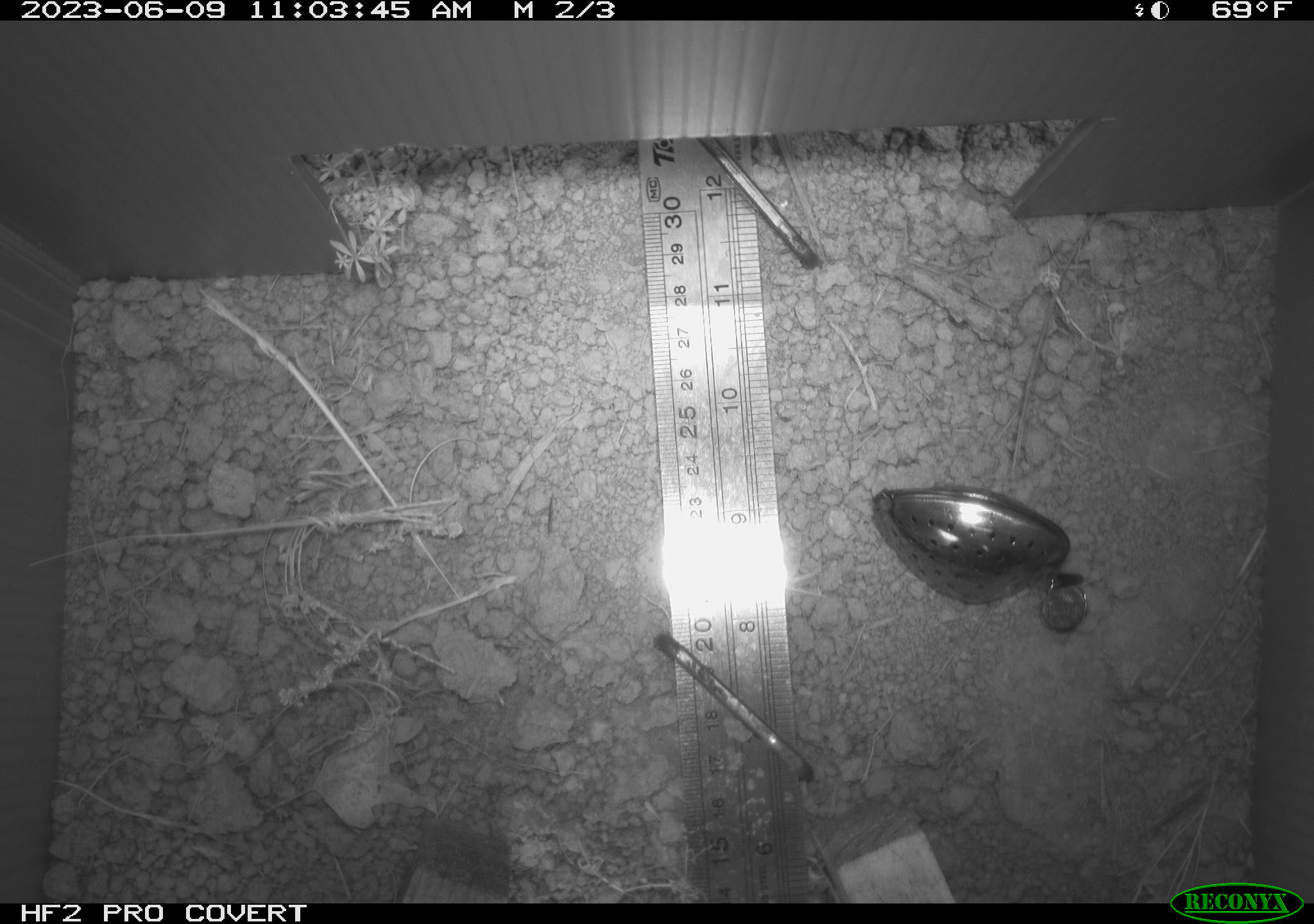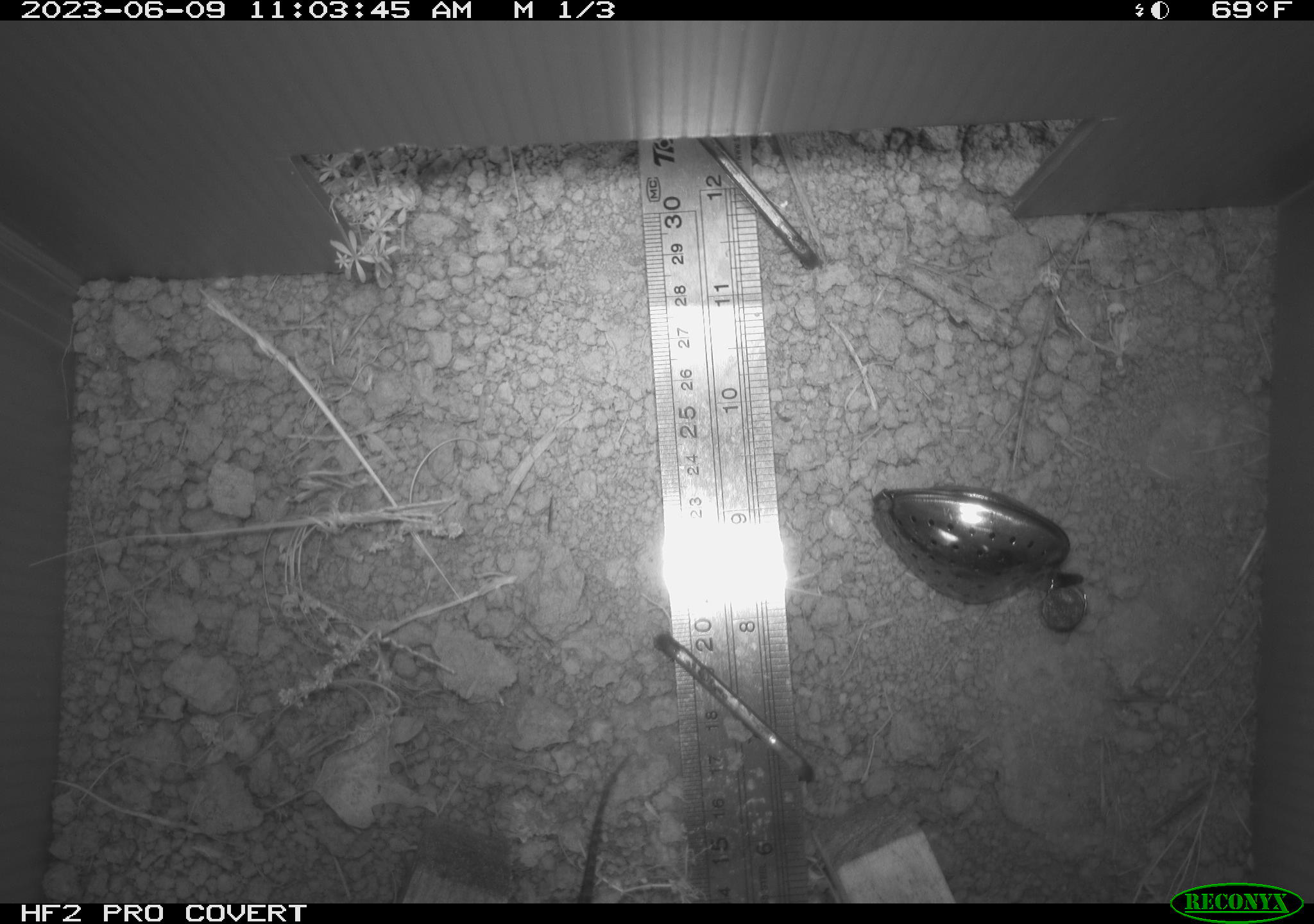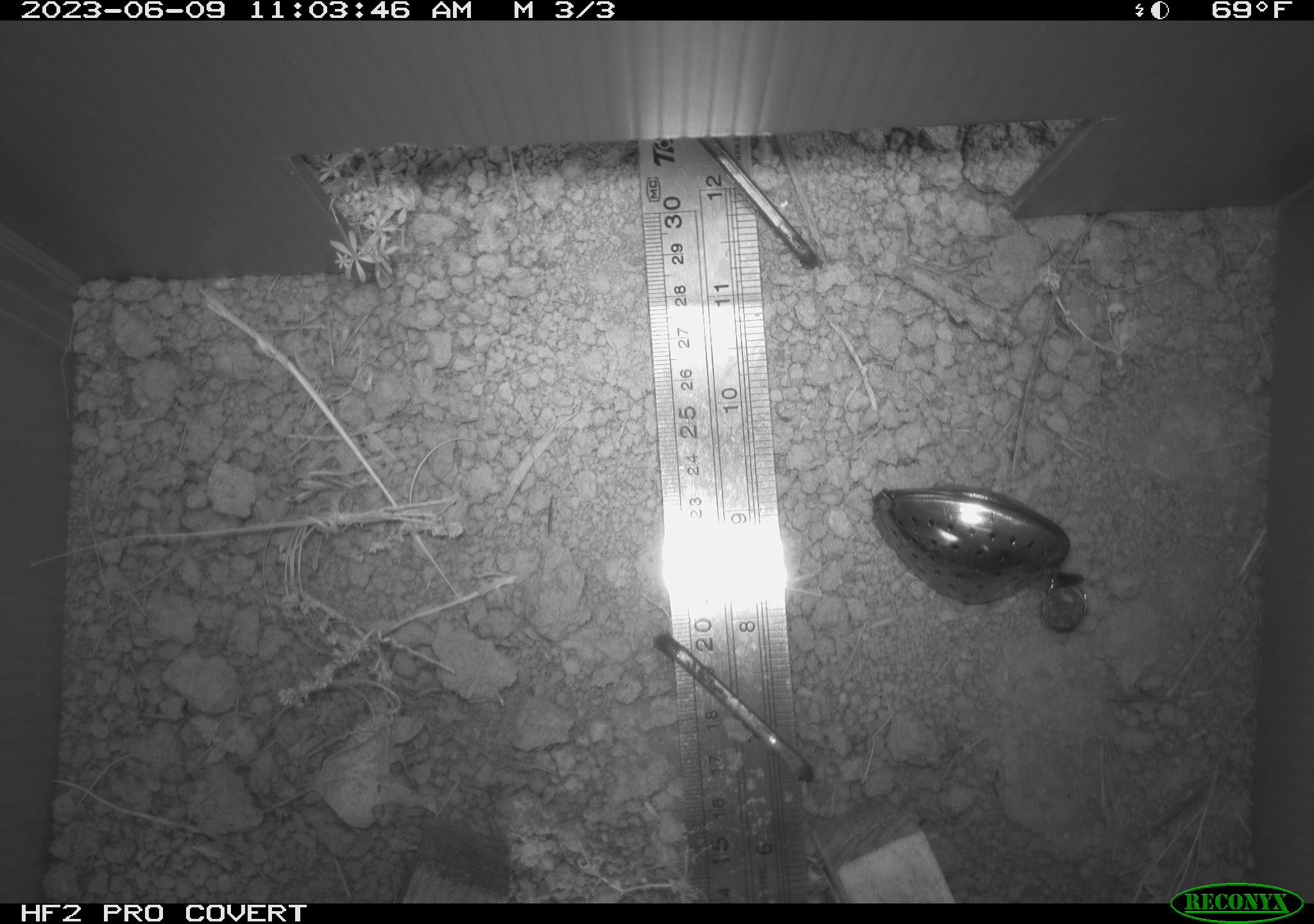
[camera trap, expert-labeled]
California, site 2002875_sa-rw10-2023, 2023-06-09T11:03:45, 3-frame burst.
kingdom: Animalia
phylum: Chordata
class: Reptilia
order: Squamata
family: Phrynosomatidae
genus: Sceloporus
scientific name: Sceloporus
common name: spiny lizards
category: sceloporus species